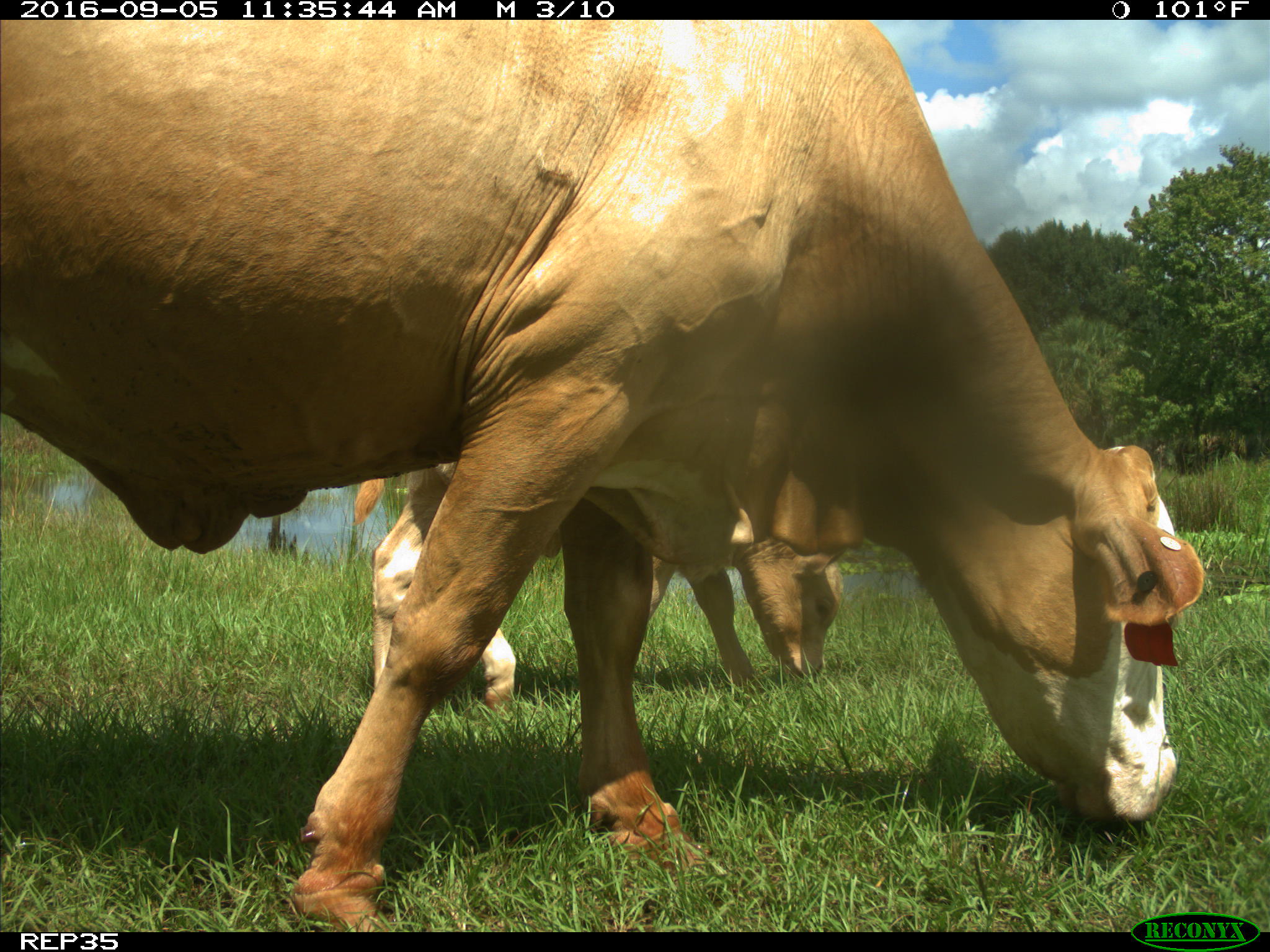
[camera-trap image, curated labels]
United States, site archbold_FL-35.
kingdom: Animalia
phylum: Chordata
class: Mammalia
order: Artiodactyla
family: Bovidae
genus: Bos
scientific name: Bos taurus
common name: domestic cow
Bos taurus (domestic cow).